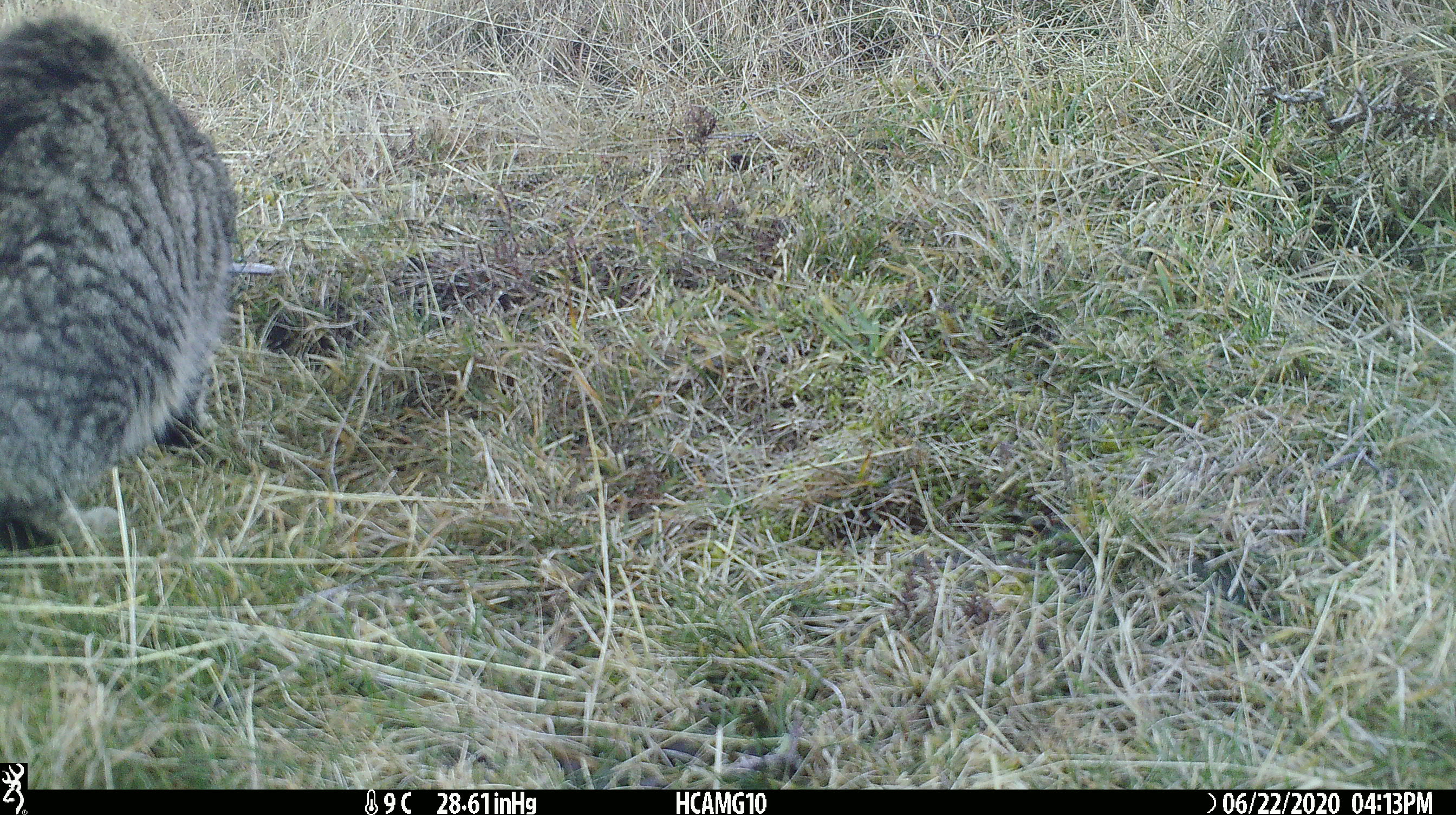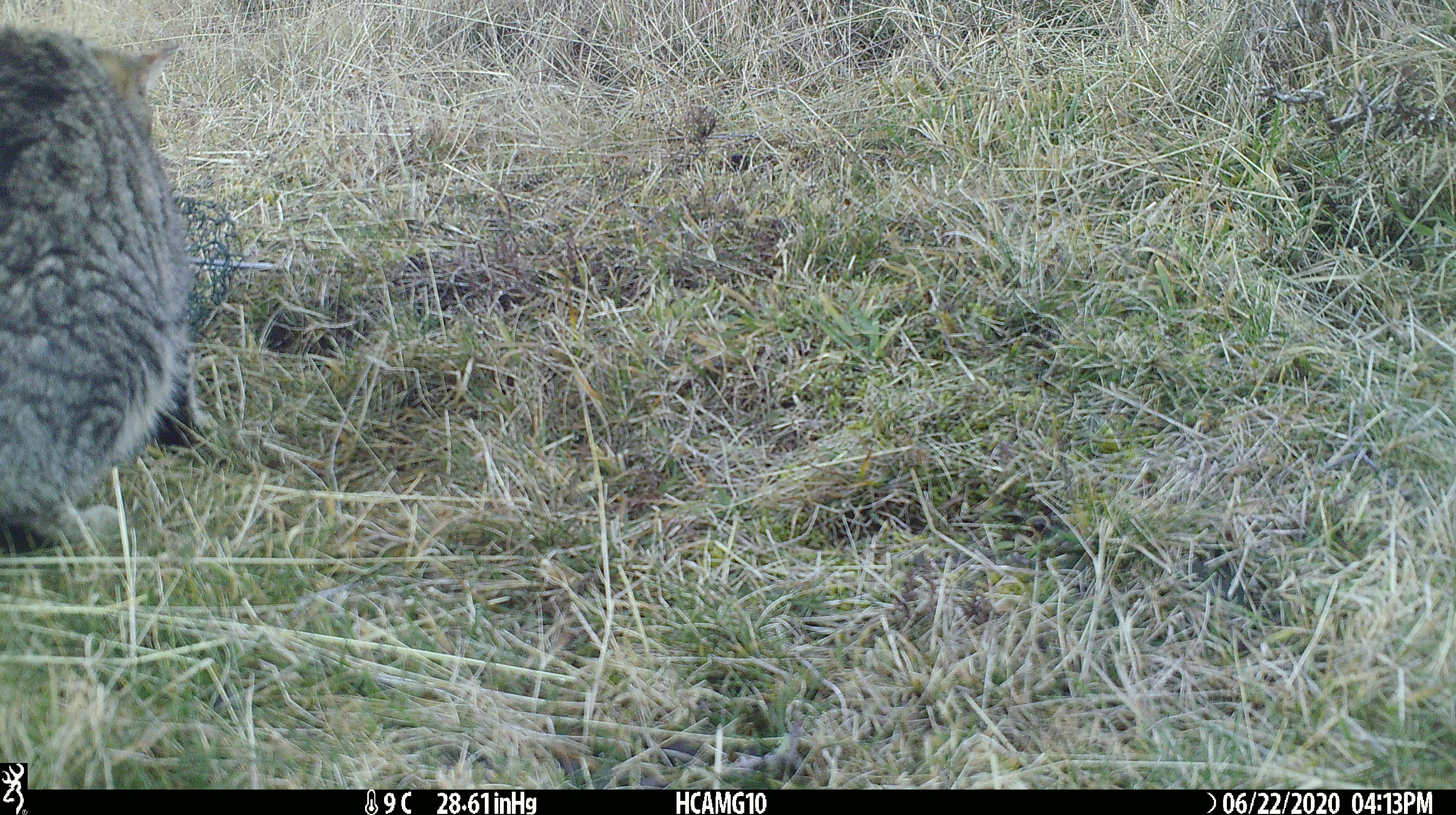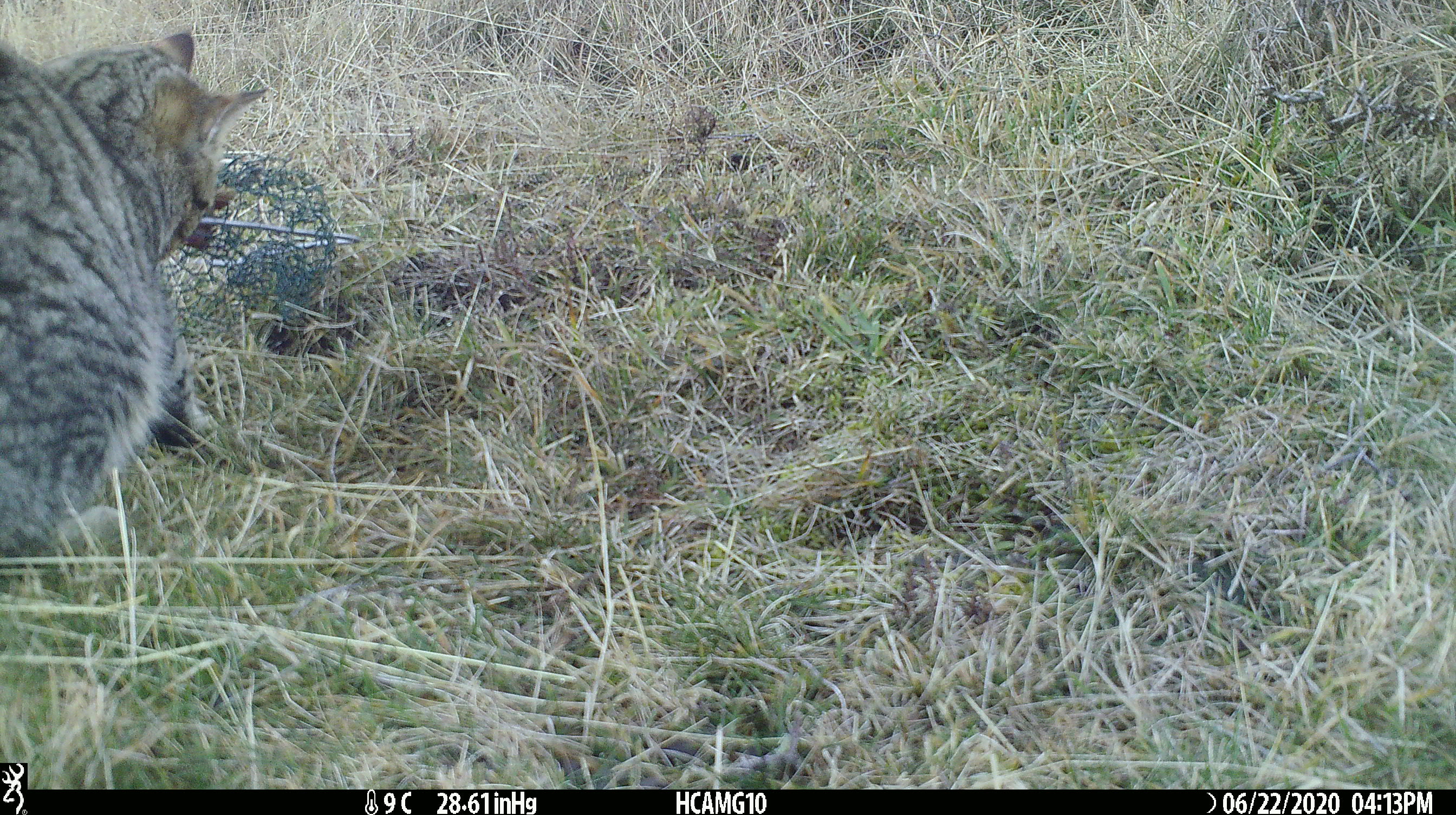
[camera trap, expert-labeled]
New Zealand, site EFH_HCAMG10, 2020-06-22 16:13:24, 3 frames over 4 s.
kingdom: Animalia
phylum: Chordata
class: Mammalia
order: Carnivora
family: Felidae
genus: Felis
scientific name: Felis catus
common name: domestic cat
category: cat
Cat (domestic cat) (Felis catus).